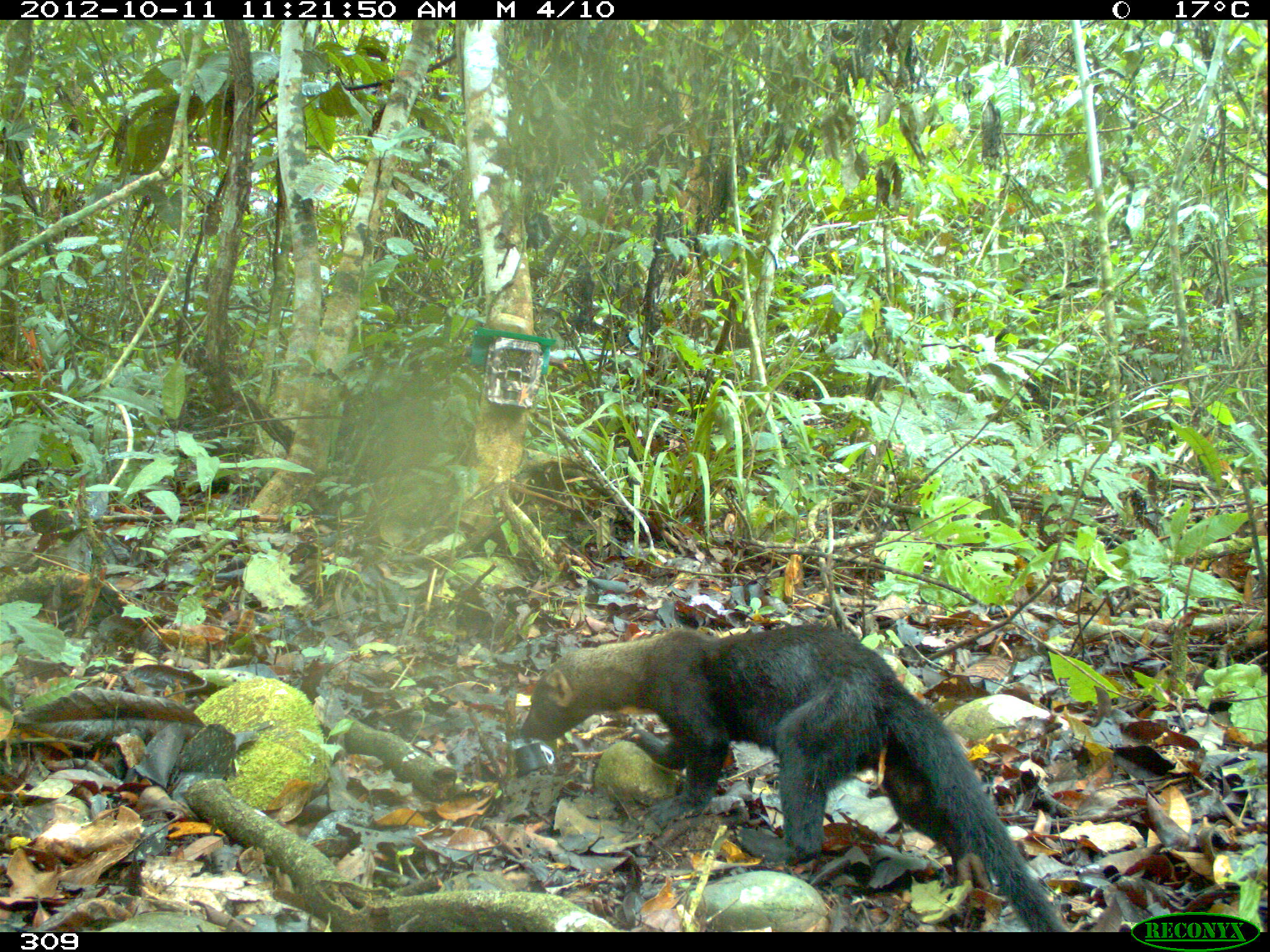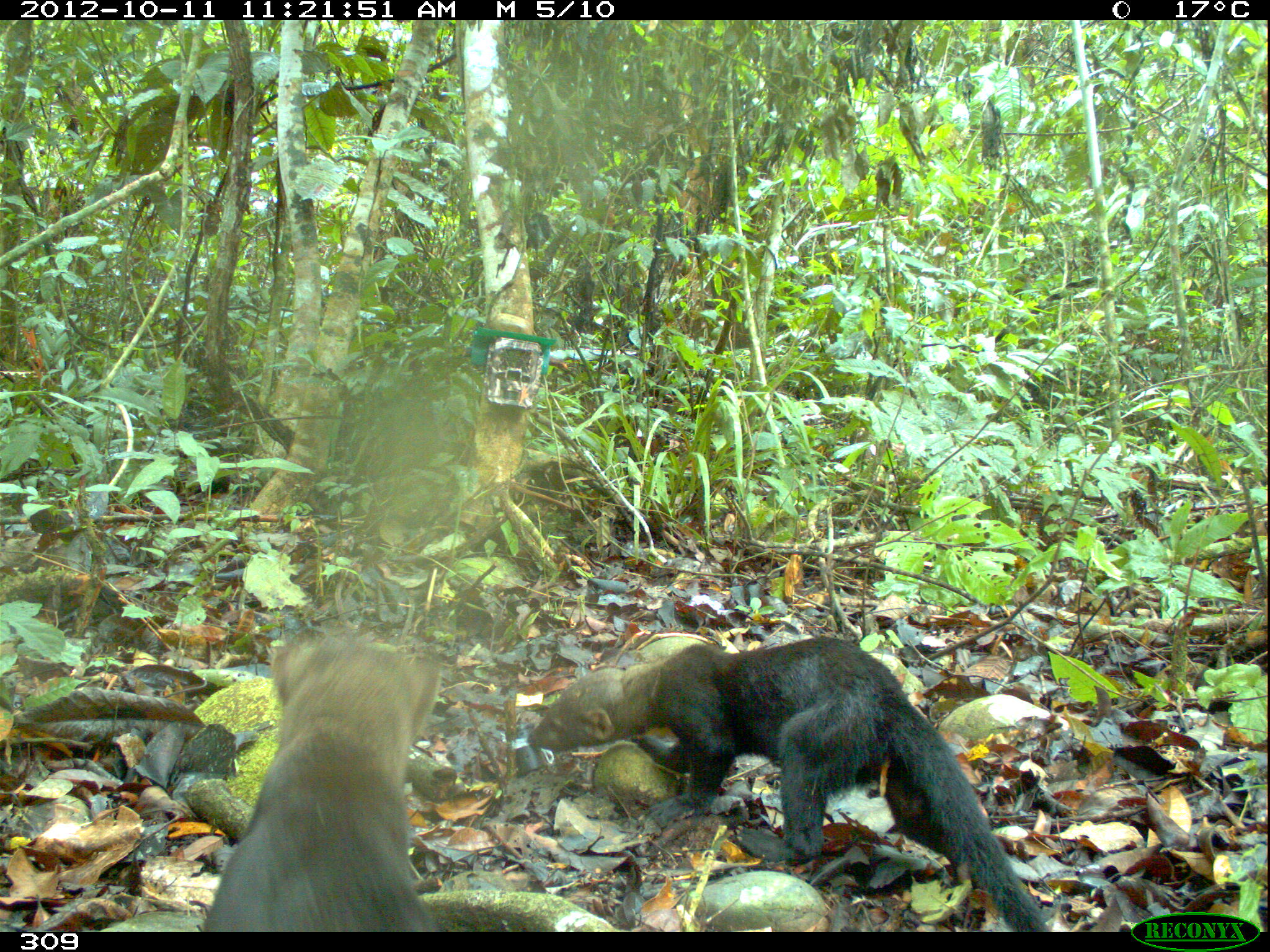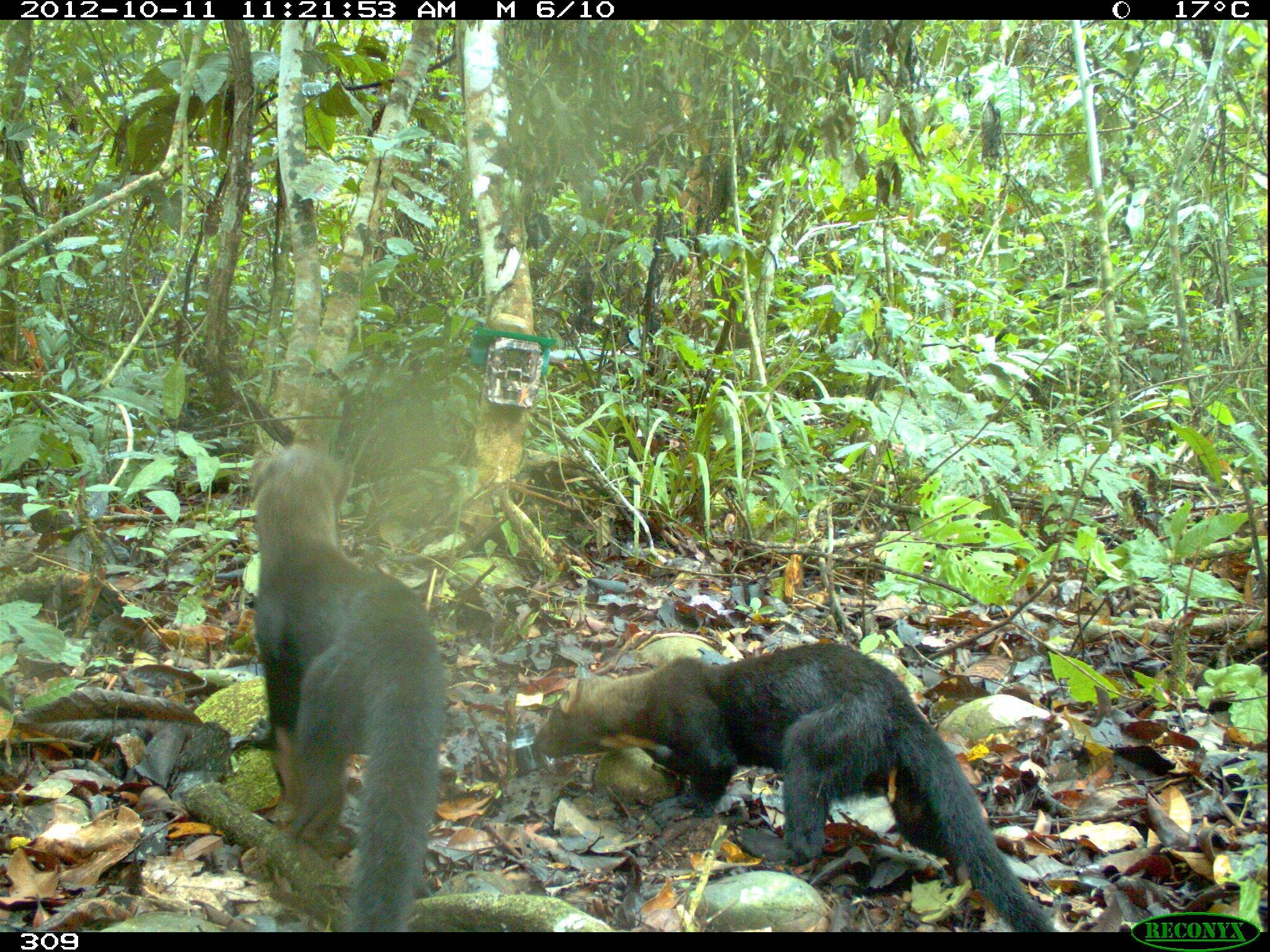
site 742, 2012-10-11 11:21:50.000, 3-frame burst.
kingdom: Animalia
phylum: Chordata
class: Mammalia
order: Carnivora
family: Mustelidae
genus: Eira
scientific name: Eira barbara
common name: tayra